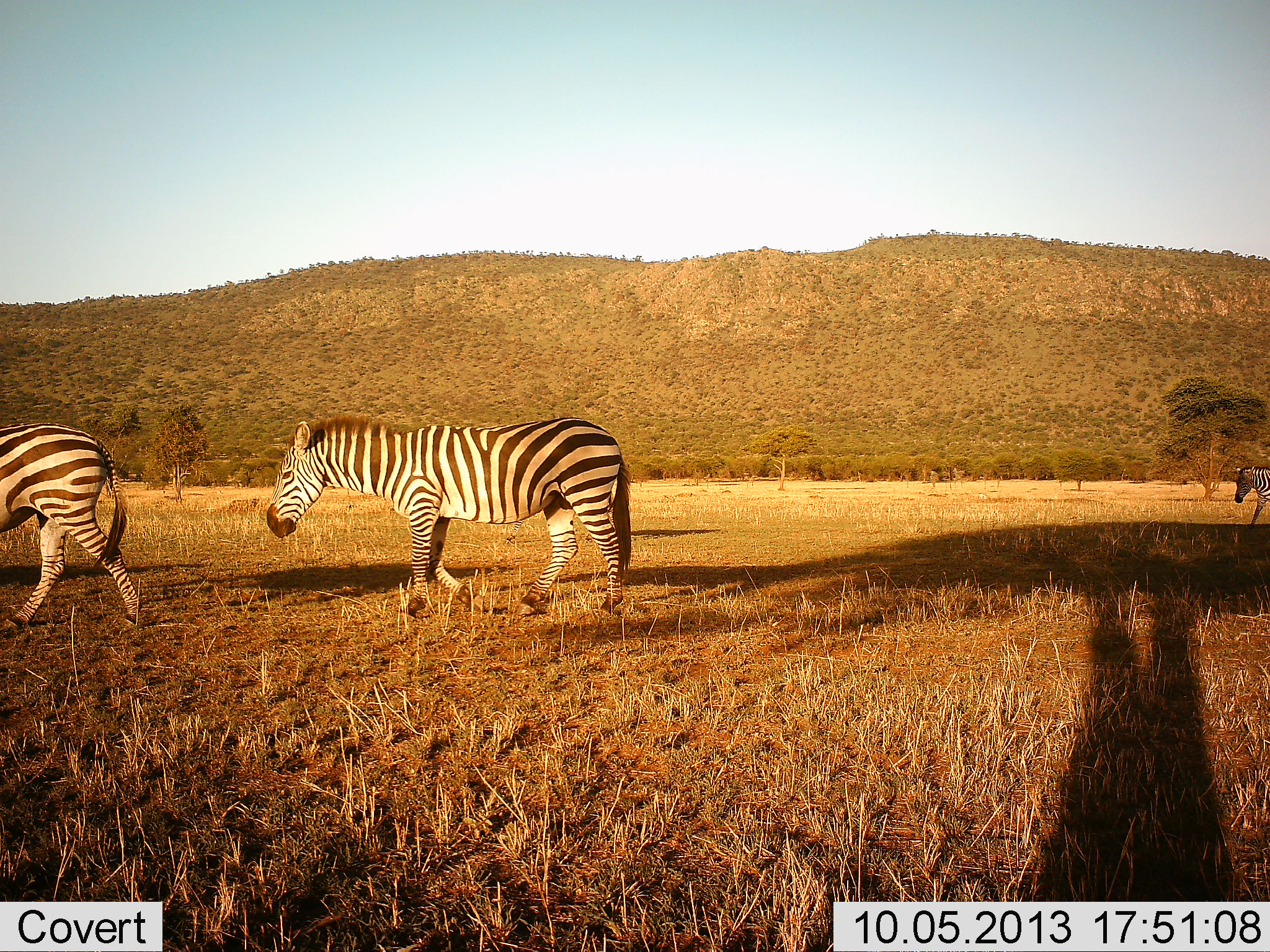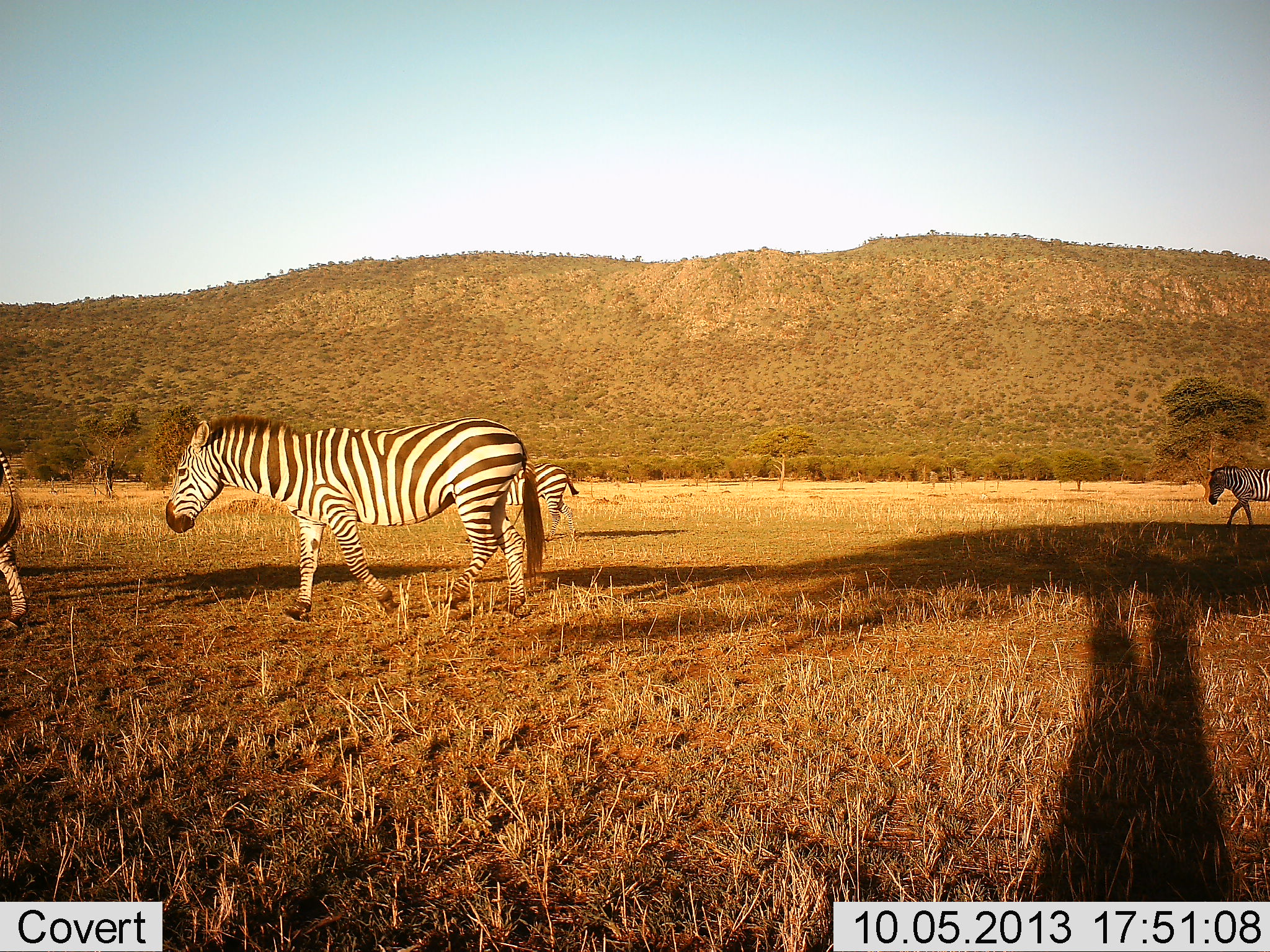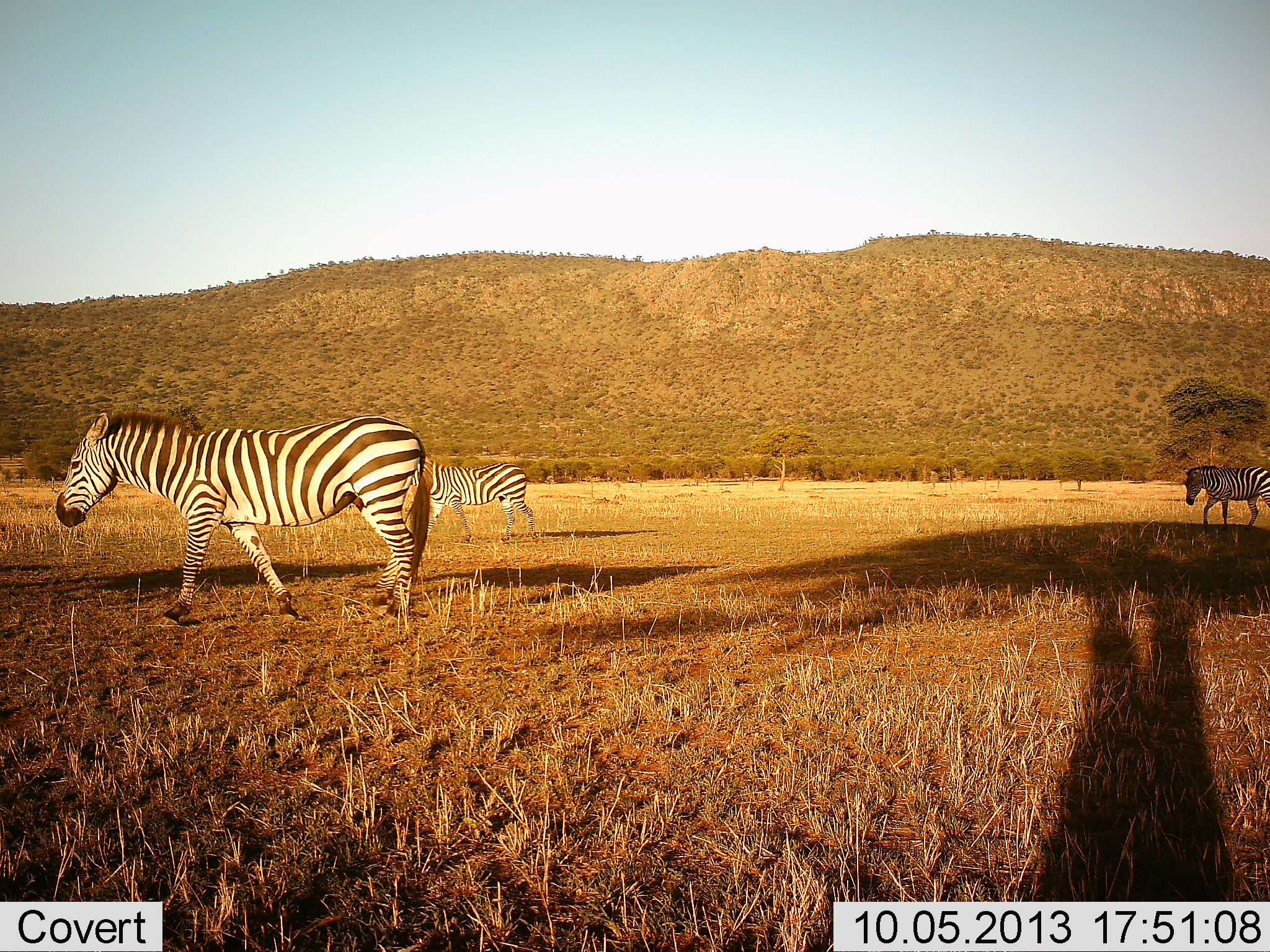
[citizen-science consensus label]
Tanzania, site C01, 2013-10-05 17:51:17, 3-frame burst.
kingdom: Animalia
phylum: Chordata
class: Mammalia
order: Perissodactyla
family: Equidae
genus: Equus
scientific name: Equus quagga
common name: plains zebra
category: zebra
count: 4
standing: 5%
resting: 0%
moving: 95%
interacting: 0%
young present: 0%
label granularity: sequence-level